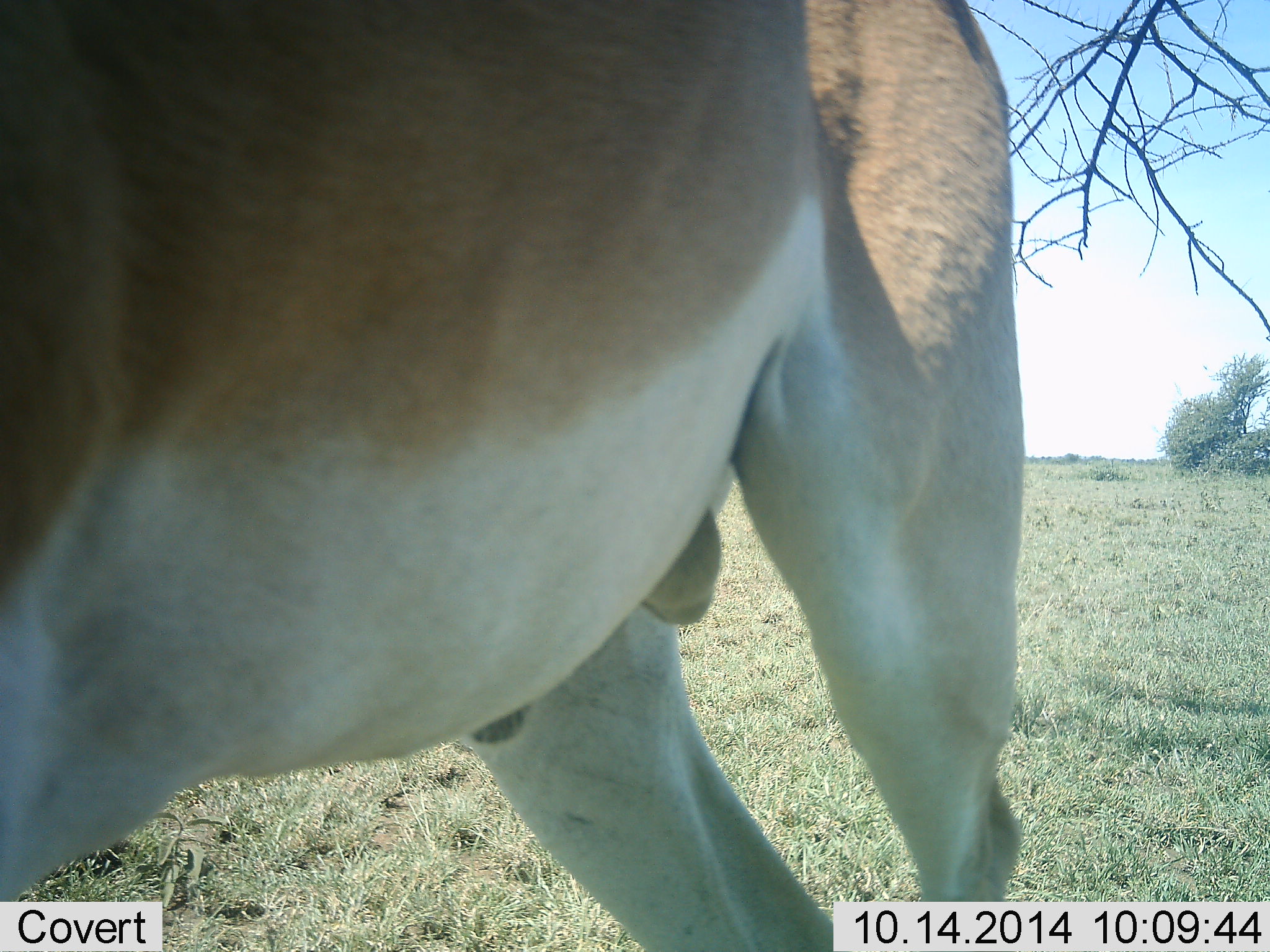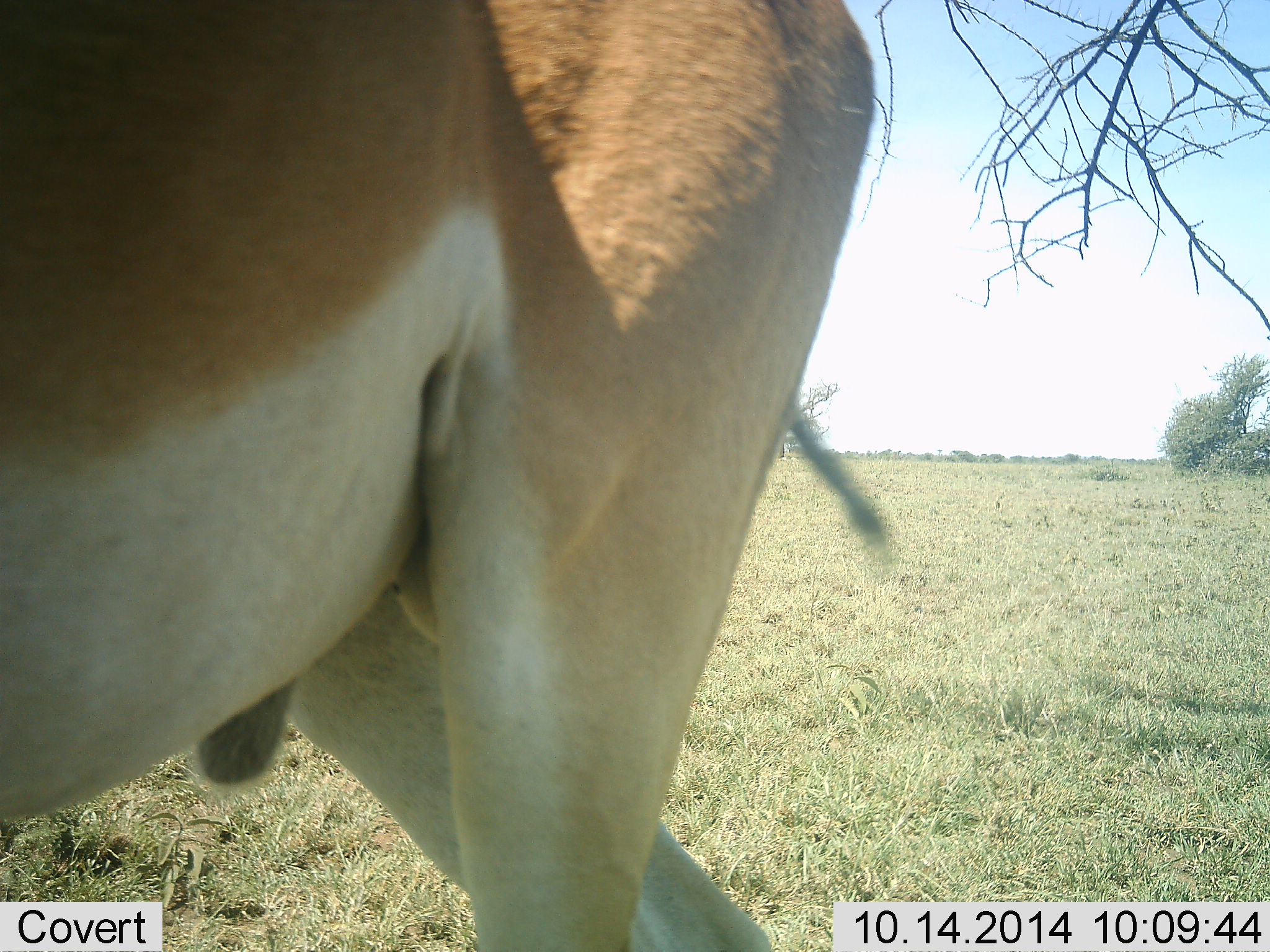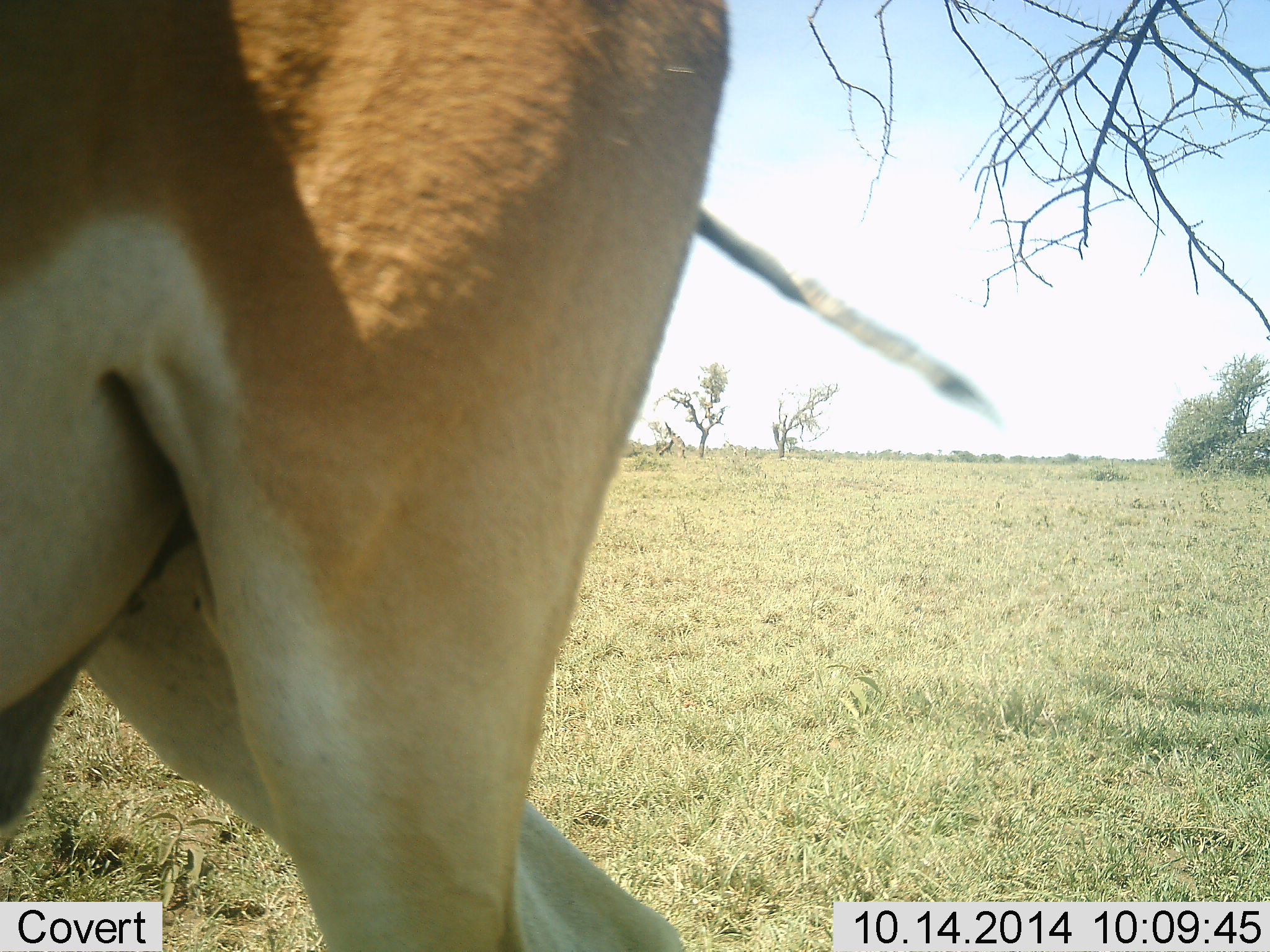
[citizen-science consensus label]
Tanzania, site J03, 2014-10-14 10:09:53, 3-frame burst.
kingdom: Animalia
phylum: Chordata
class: Mammalia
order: Artiodactyla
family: Bovidae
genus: Nanger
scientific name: Nanger granti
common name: grant's gazelle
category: gazellegrants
Gazellegrants (grant's gazelle) (Nanger granti), count 1. Behavior (volunteer vote fractions): standing 10%, resting 0%, moving 90%, interacting 0%. Young present (vote fraction): 0%. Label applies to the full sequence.